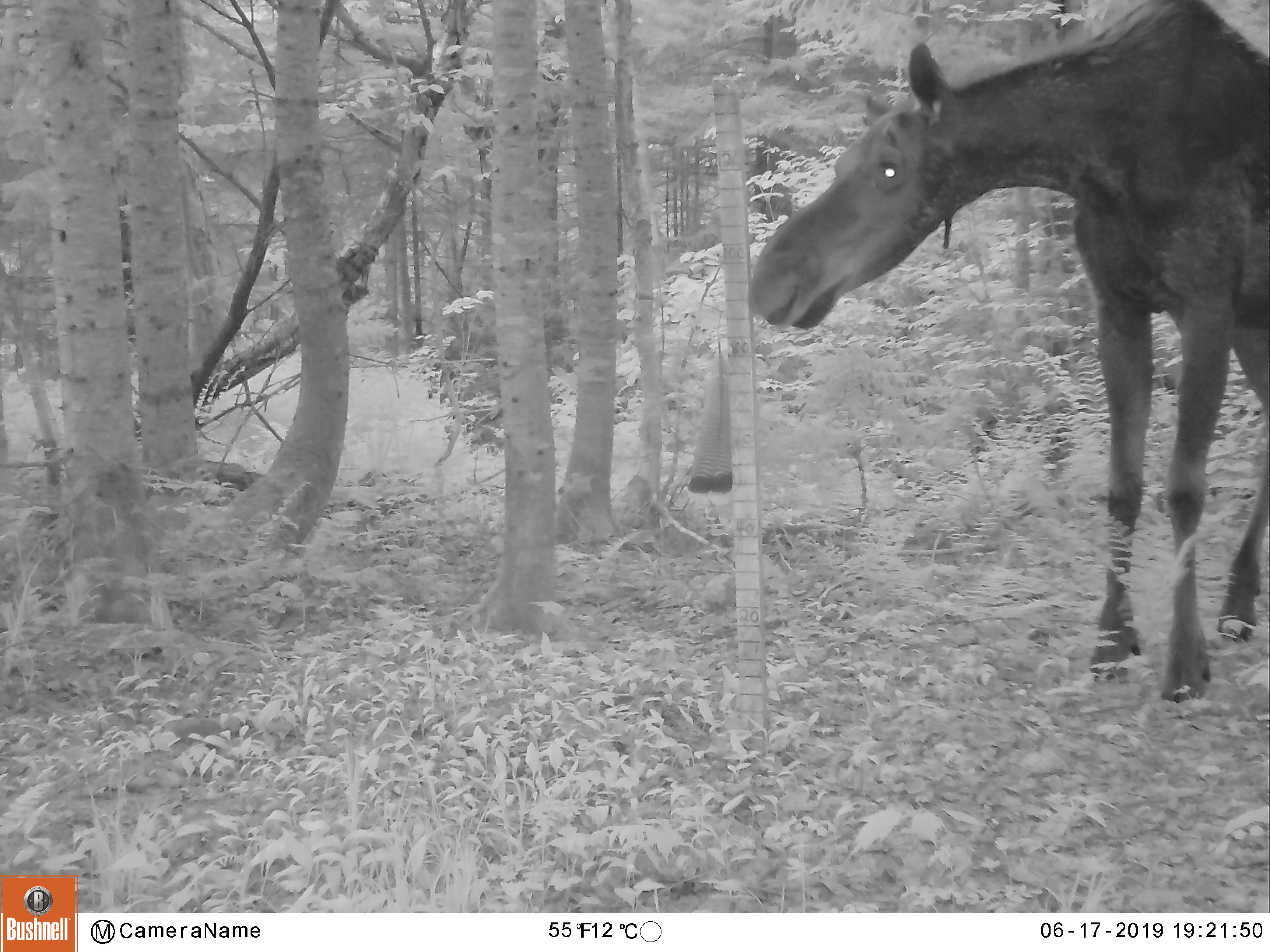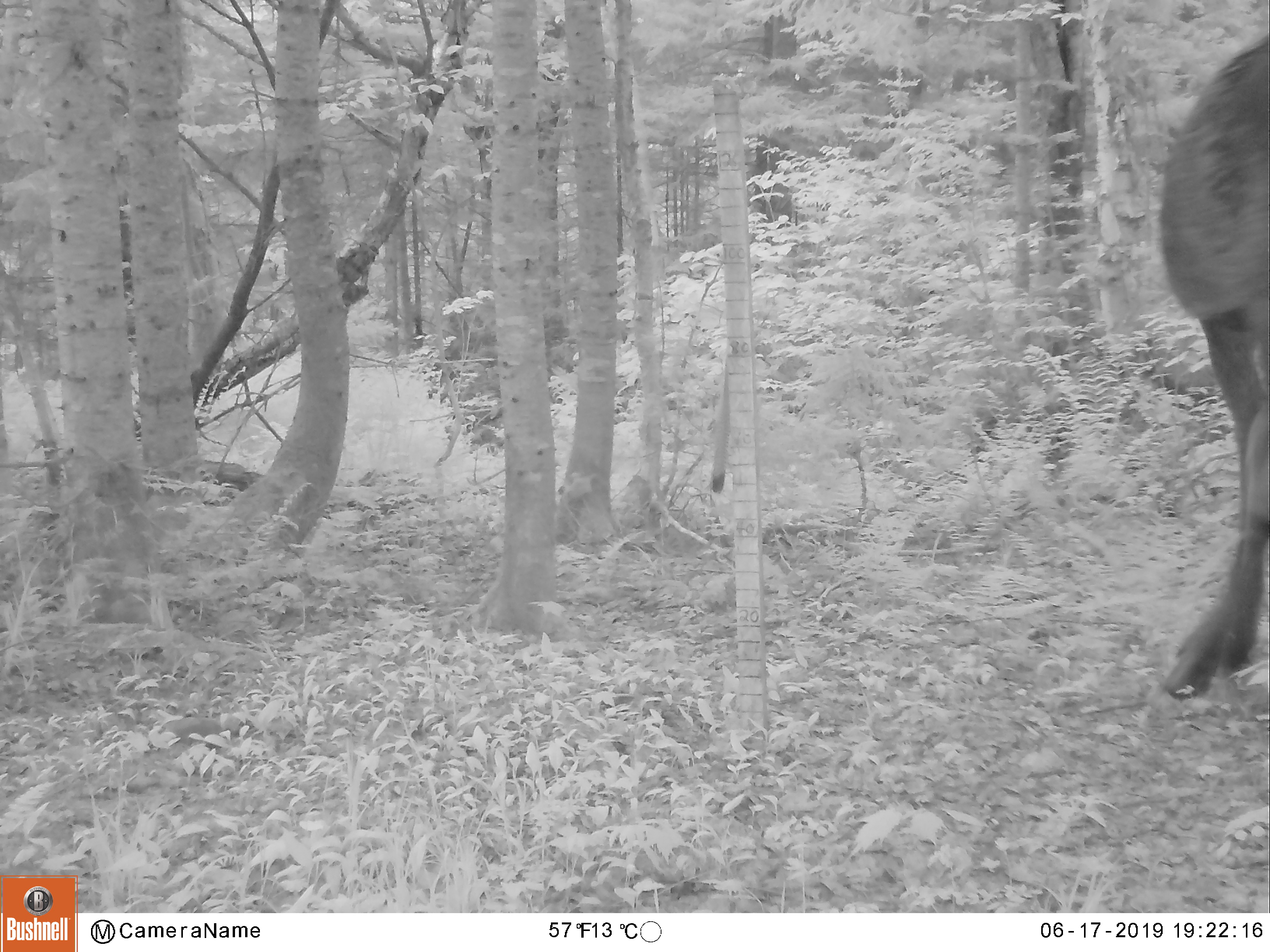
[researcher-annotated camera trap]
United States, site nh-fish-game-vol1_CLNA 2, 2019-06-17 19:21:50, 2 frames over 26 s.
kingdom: Animalia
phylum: Chordata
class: Mammalia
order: Artiodactyla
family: Cervidae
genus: Alces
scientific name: Alces alces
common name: moose